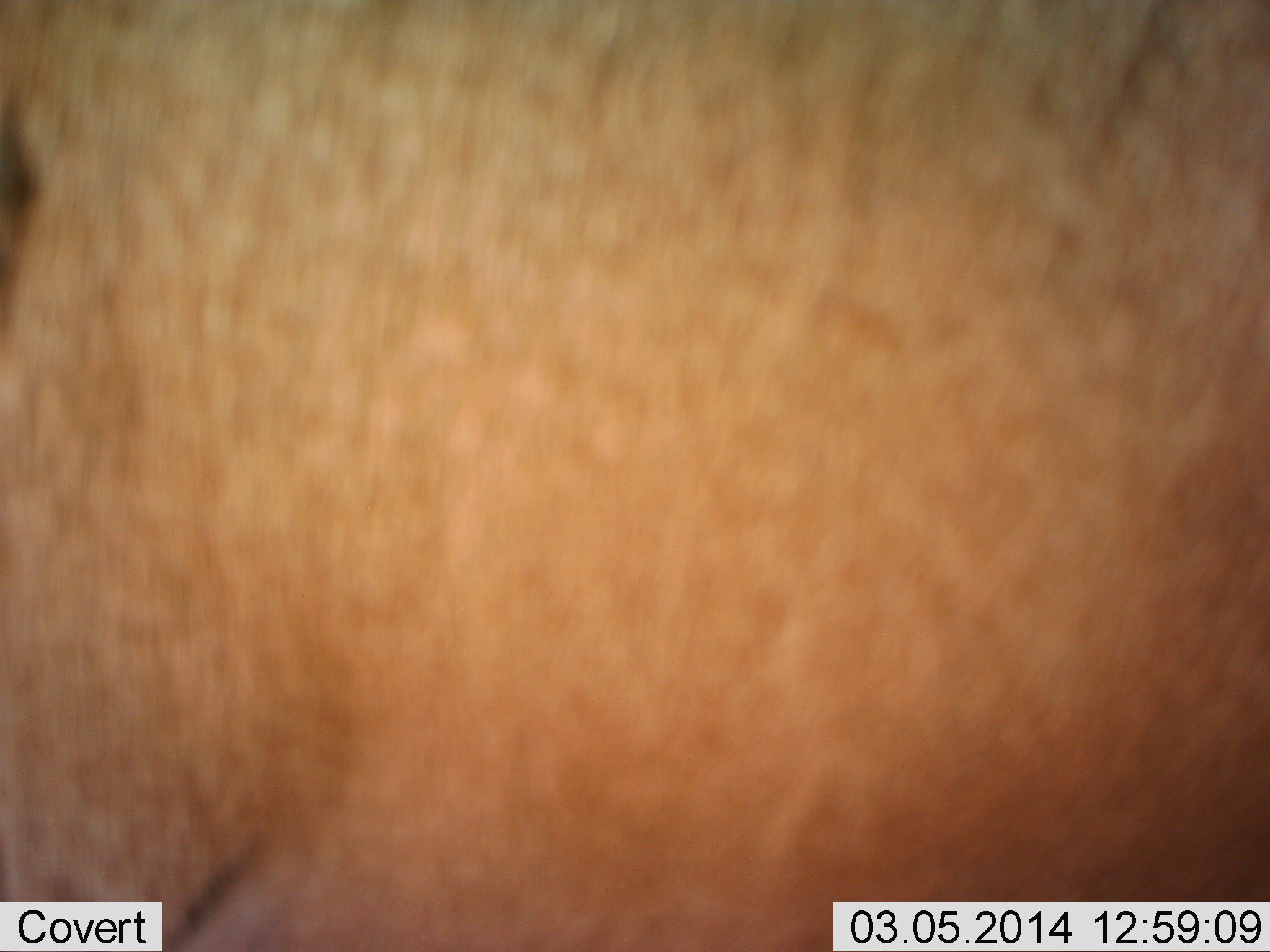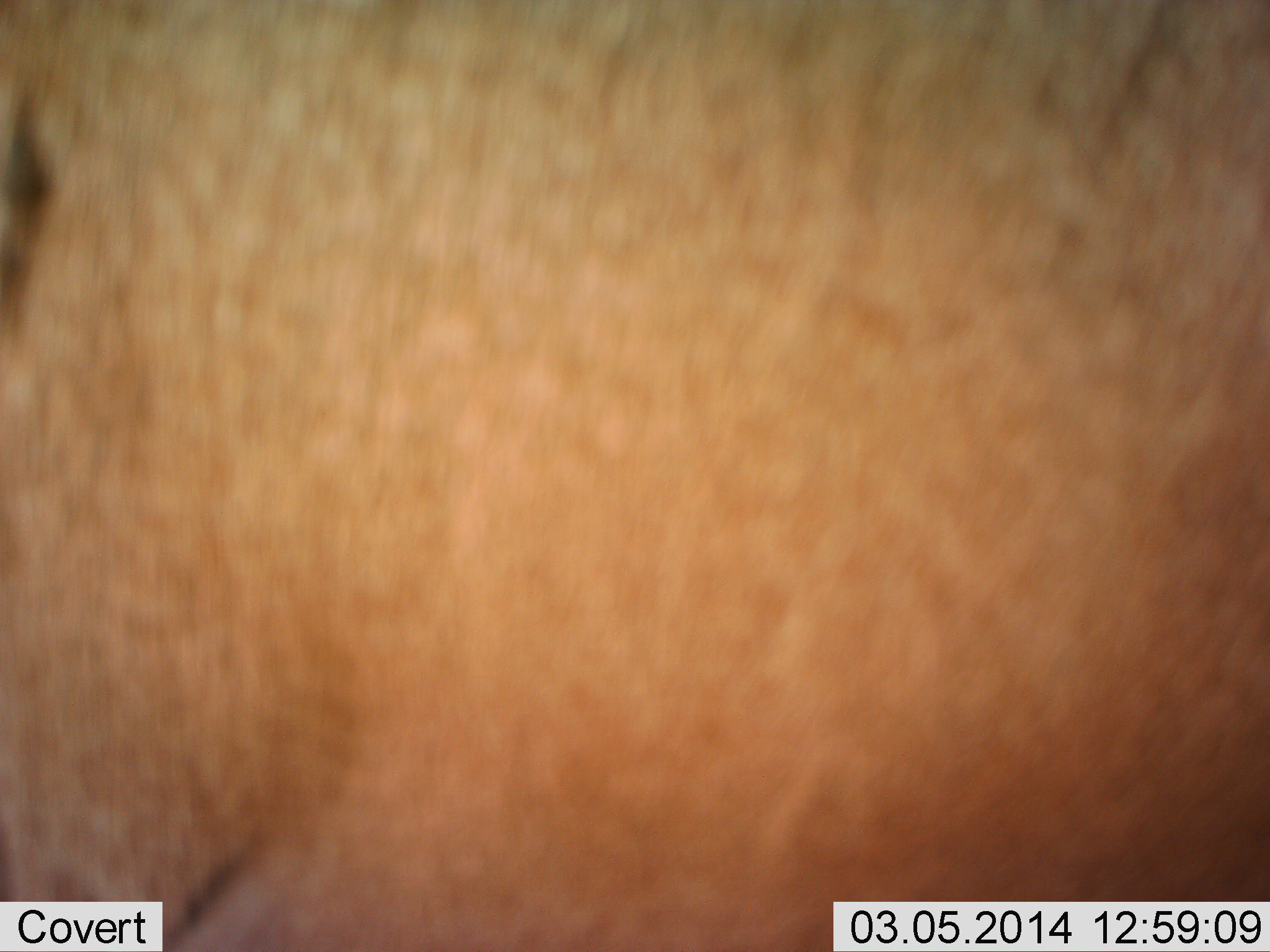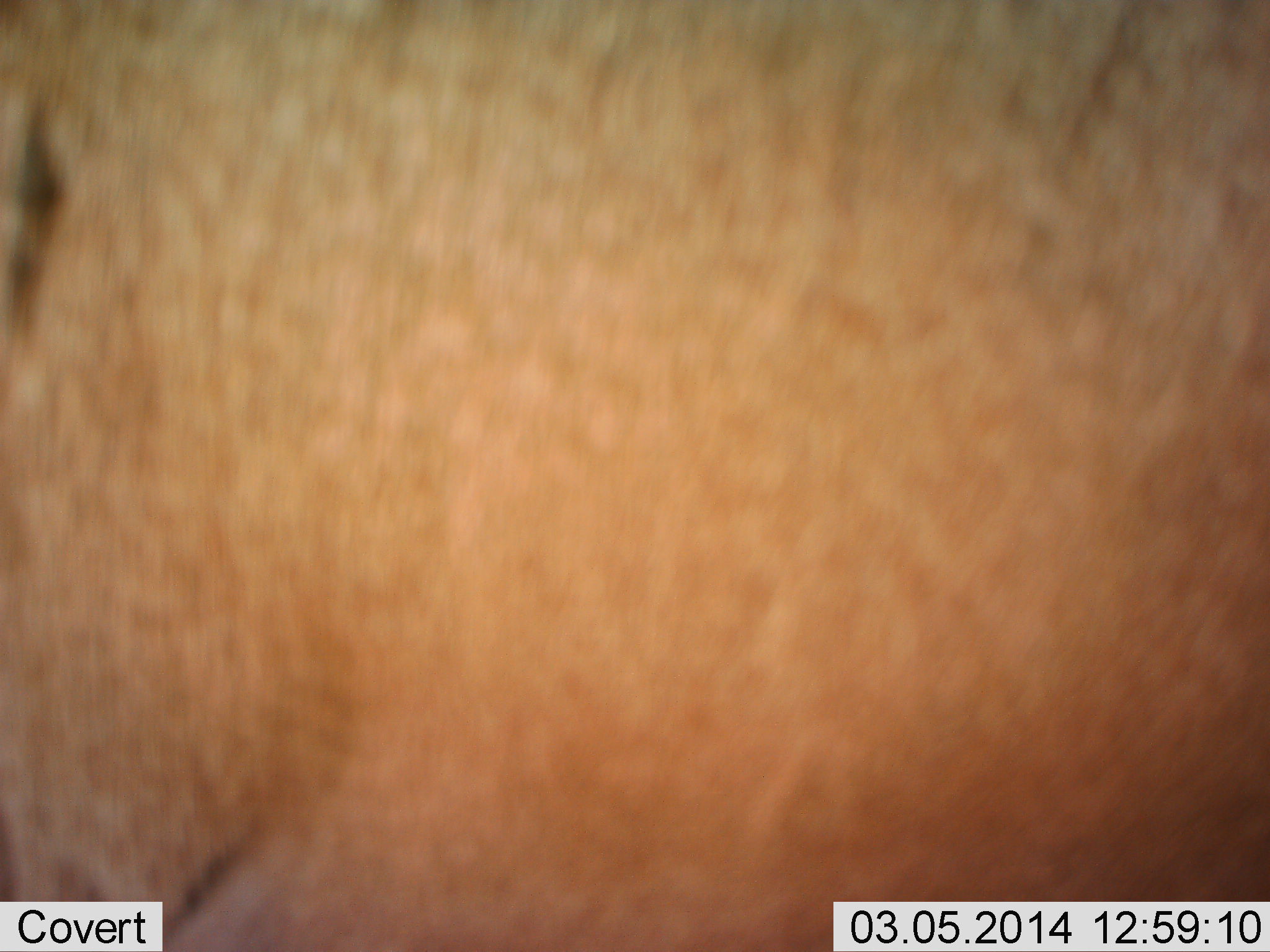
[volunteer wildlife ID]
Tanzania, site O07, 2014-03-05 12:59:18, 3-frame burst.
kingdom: Animalia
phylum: Chordata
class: Mammalia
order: Artiodactyla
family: Bovidae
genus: Alcelaphus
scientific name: Alcelaphus buselaphus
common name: hartebeest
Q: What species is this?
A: Hartebeest (Alcelaphus buselaphus).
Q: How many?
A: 1.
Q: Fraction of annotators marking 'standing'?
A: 100%.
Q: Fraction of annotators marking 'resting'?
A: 0%.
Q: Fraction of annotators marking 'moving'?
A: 0%.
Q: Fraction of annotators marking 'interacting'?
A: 0%.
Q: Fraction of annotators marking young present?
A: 0%.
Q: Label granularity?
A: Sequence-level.